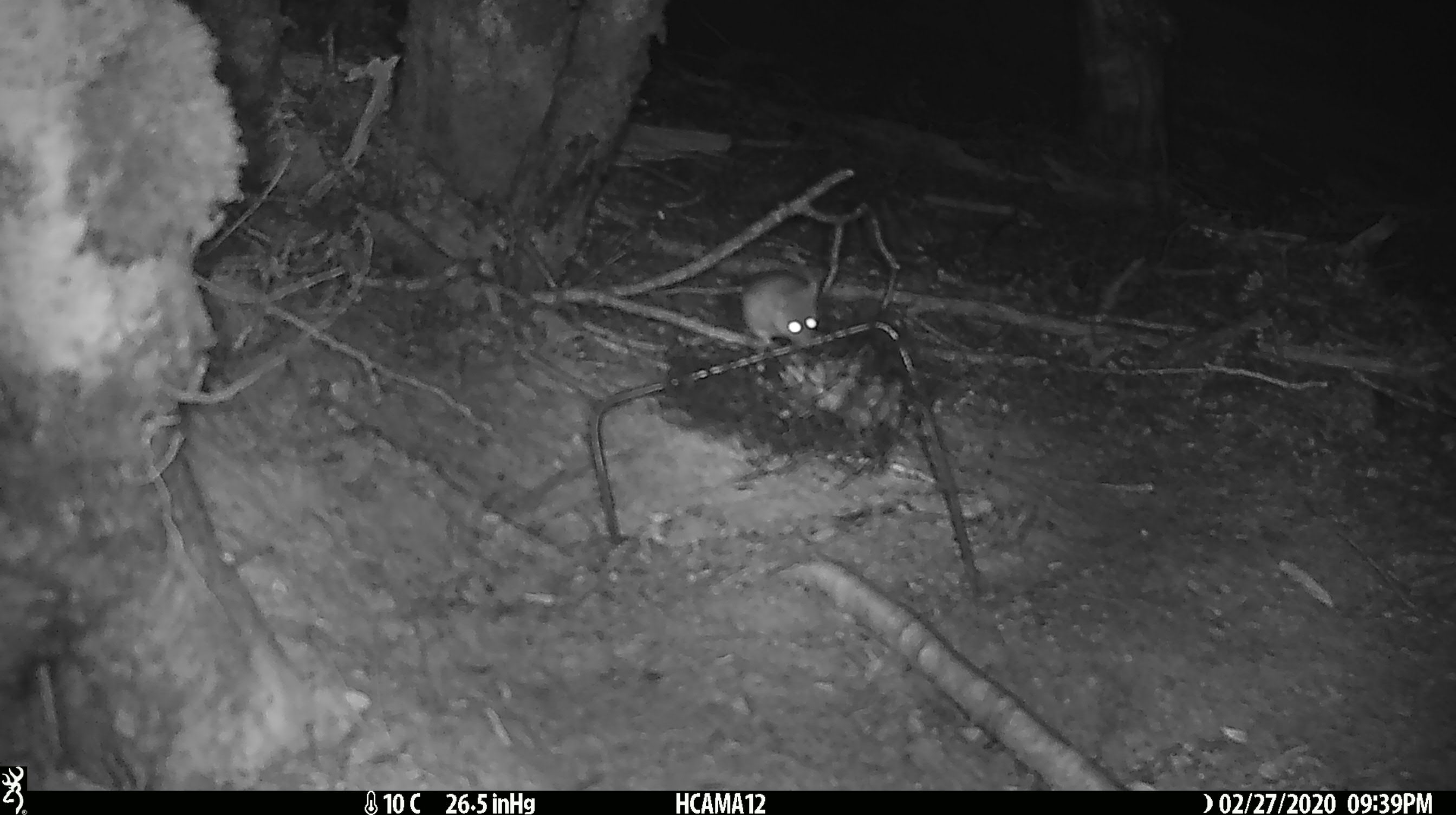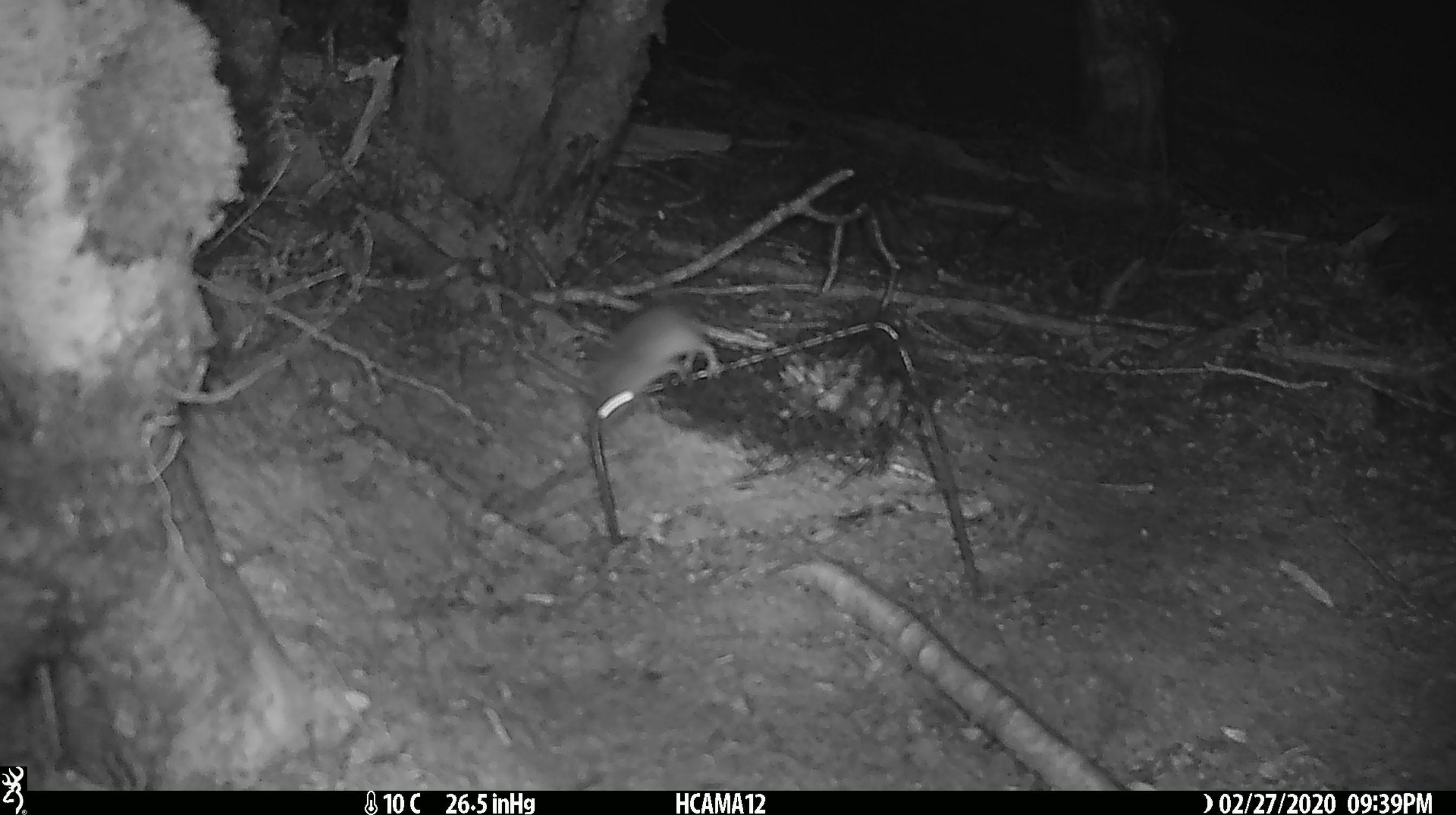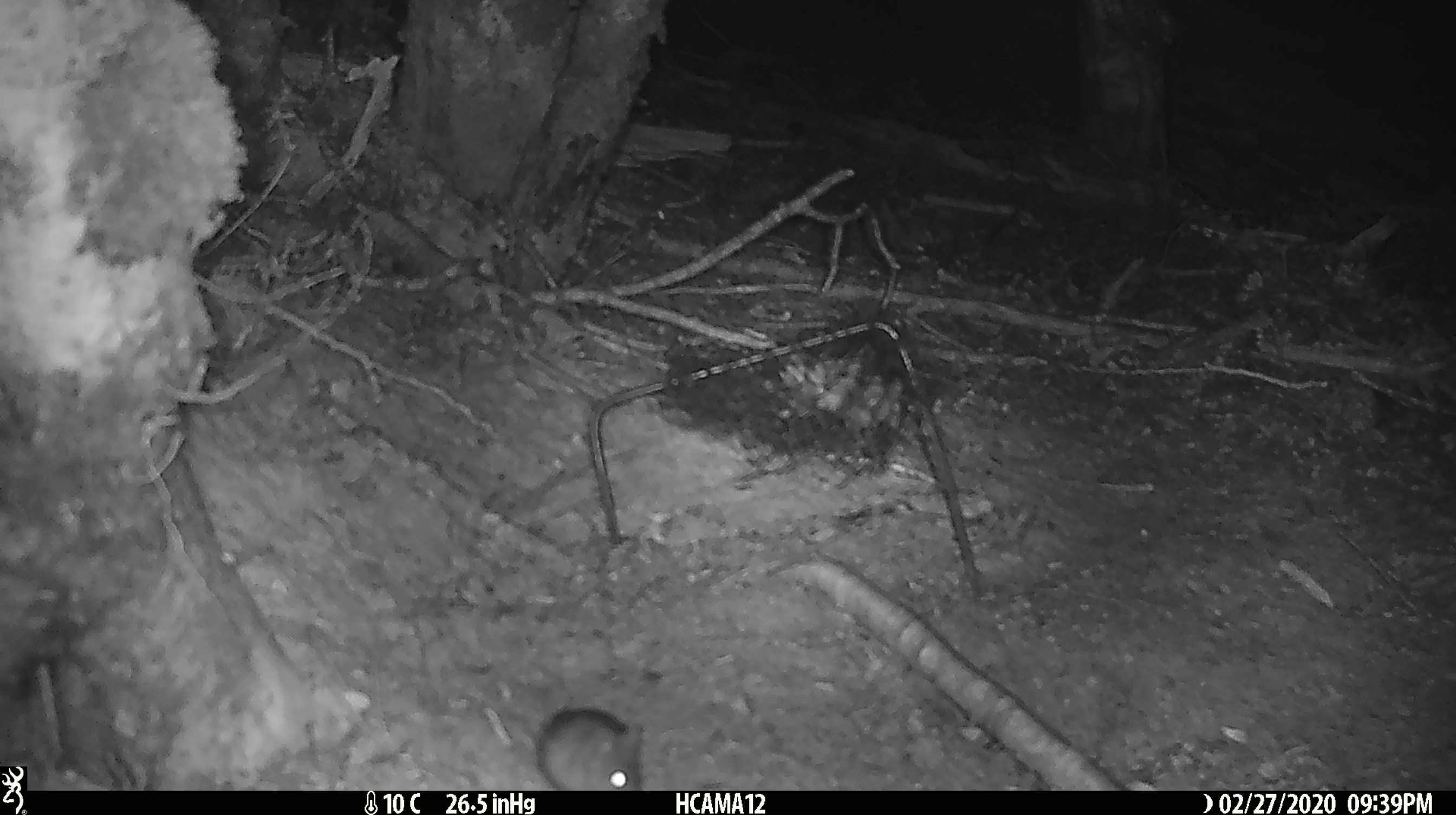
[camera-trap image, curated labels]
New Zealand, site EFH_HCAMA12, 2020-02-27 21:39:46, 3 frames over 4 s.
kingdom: Animalia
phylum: Chordata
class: Mammalia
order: Rodentia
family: Muridae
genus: Mus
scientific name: Mus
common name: mouse